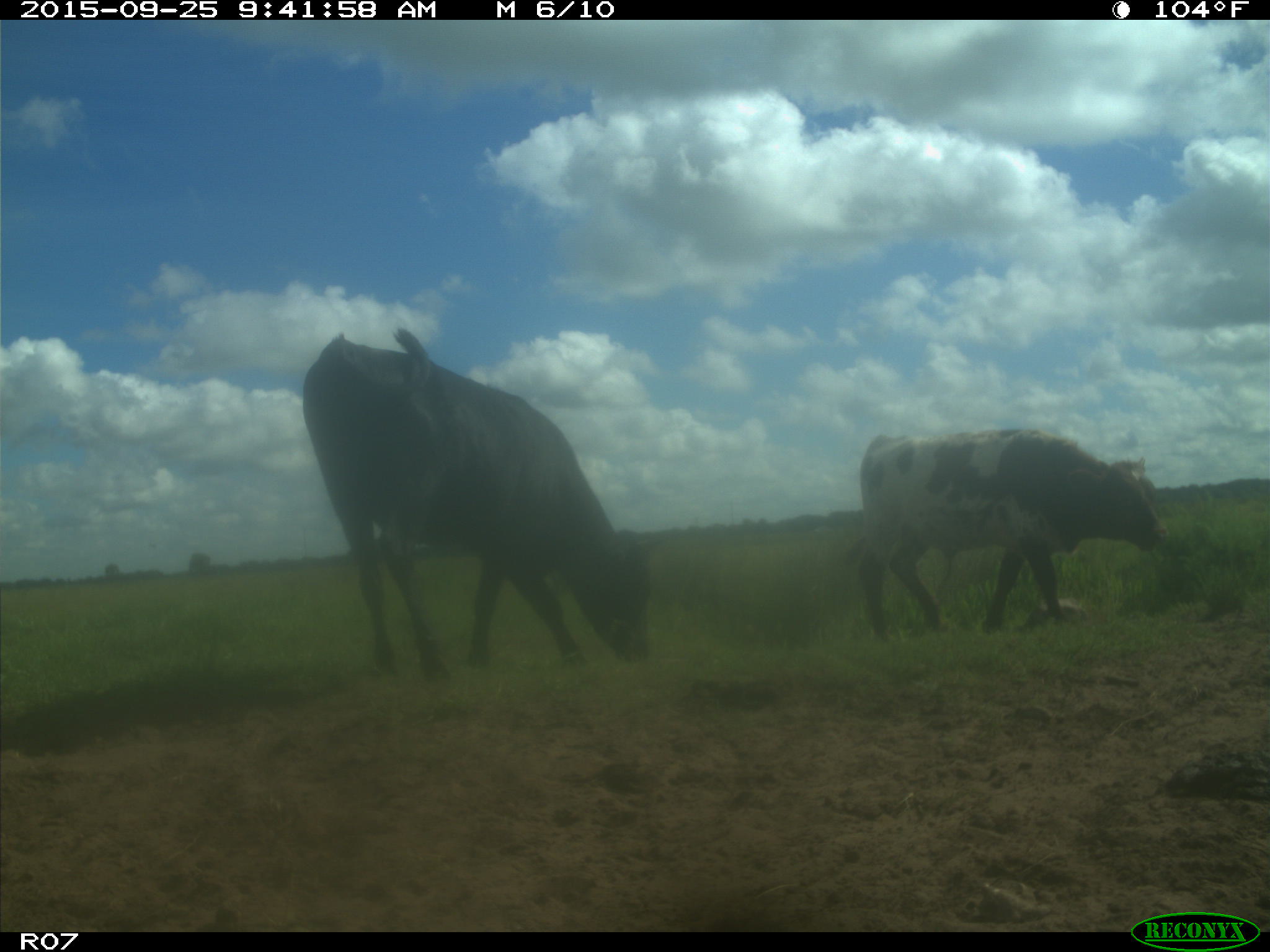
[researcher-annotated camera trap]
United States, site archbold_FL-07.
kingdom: Animalia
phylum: Chordata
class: Mammalia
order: Artiodactyla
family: Bovidae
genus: Bos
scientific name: Bos taurus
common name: domestic cow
Bos taurus (domestic cow).